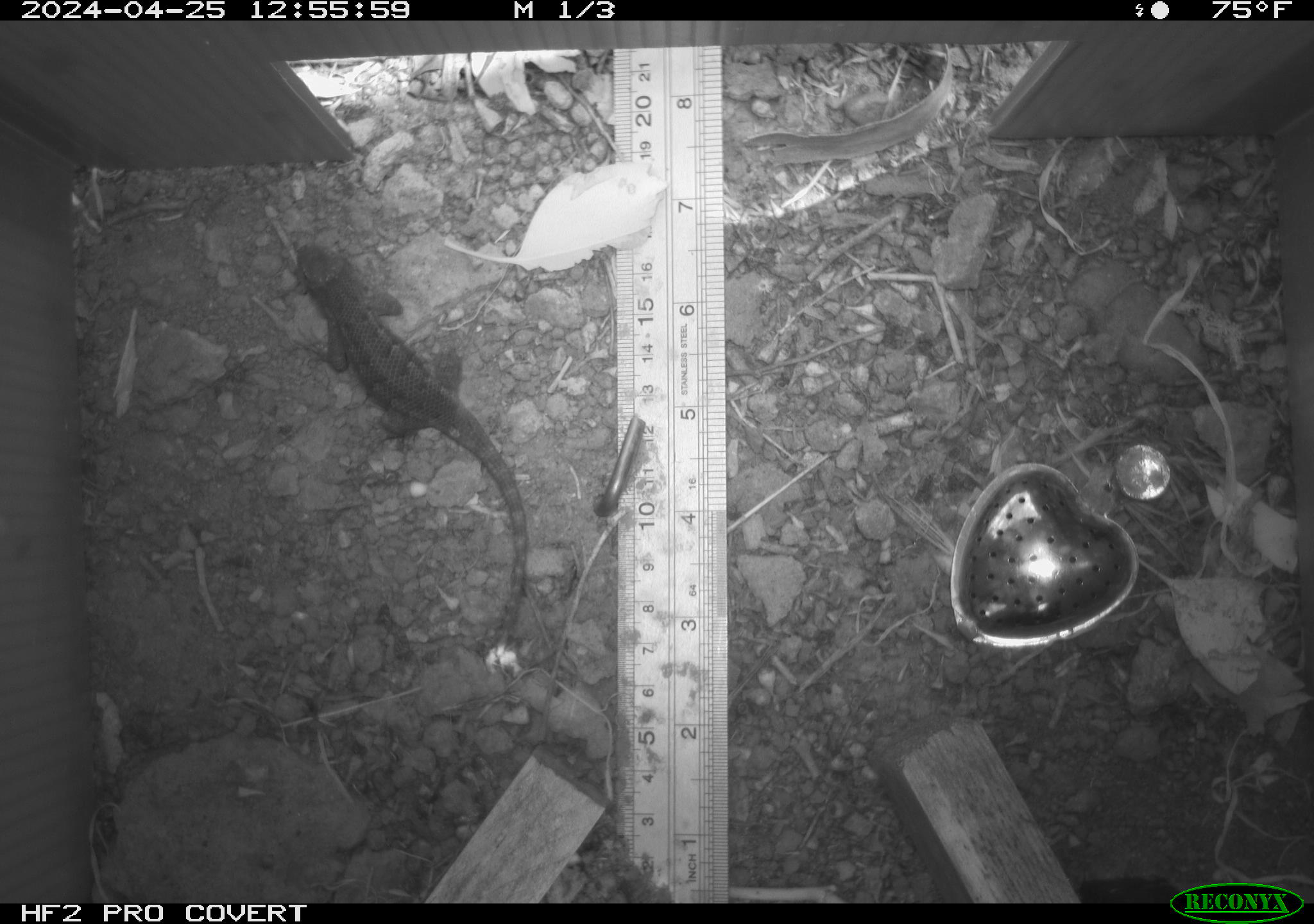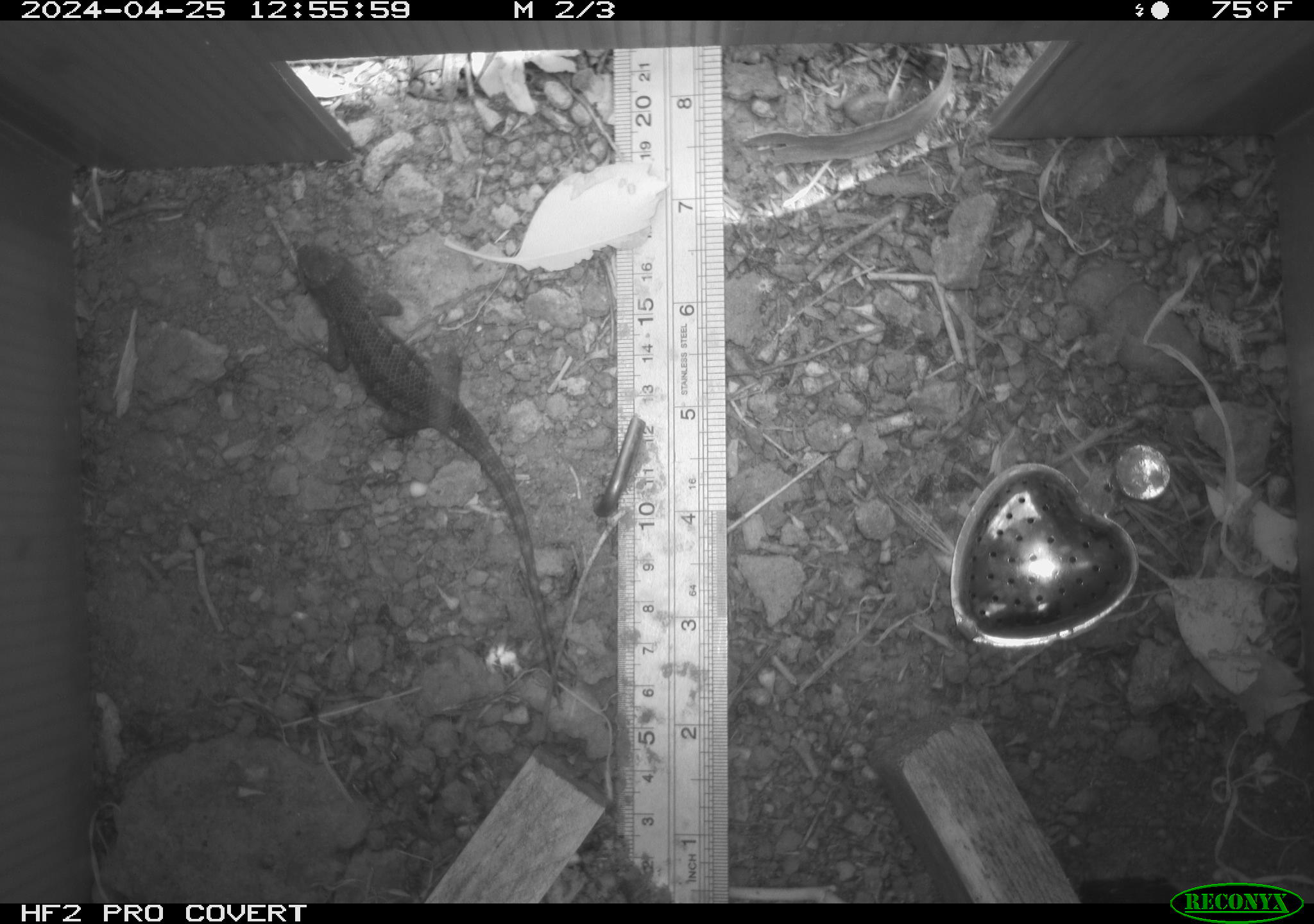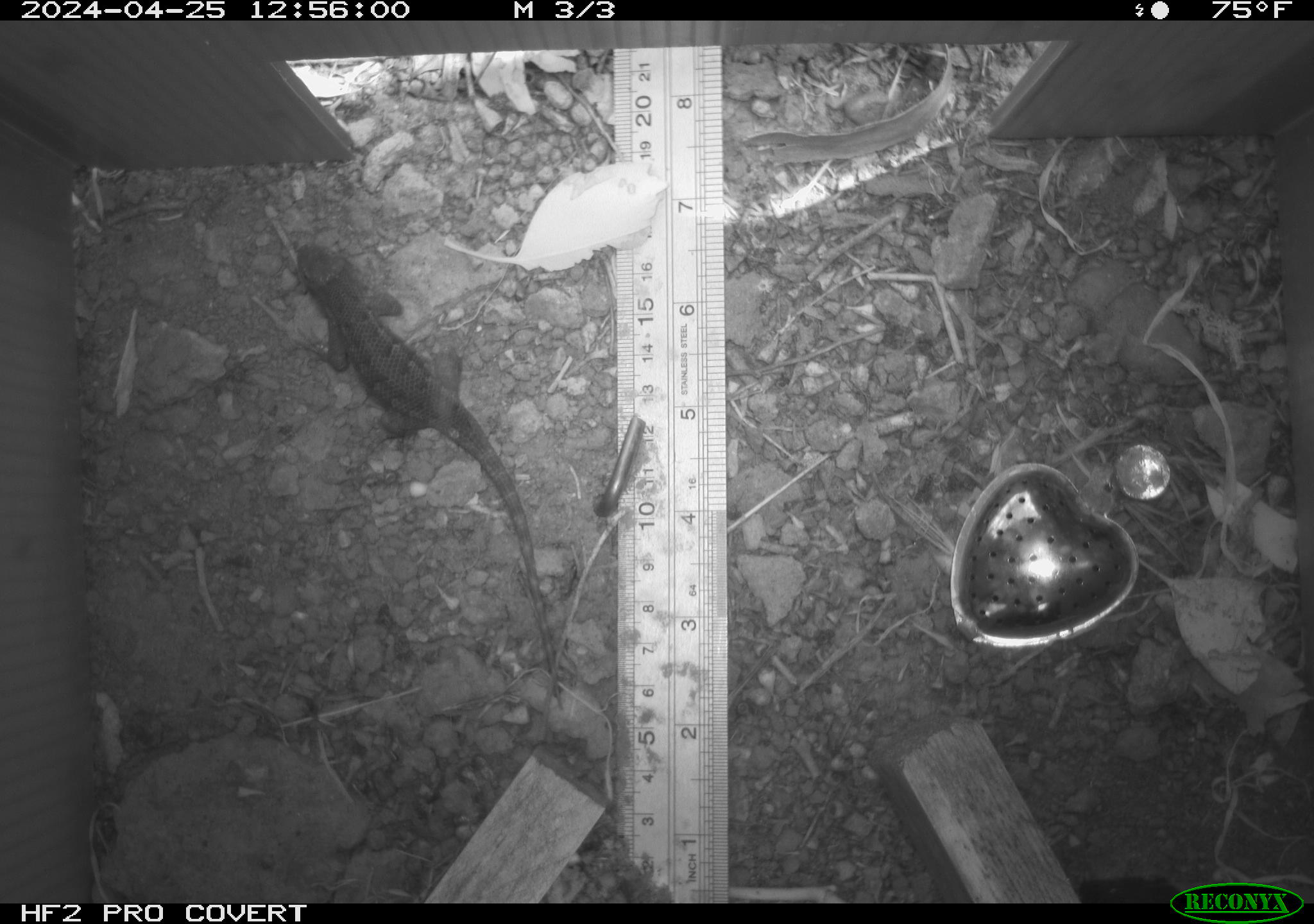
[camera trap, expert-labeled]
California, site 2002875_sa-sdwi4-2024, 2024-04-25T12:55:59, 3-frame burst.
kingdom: Animalia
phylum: Chordata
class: Reptilia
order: Squamata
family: Phrynosomatidae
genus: Sceloporus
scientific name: Sceloporus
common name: spiny lizards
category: sceloporus species